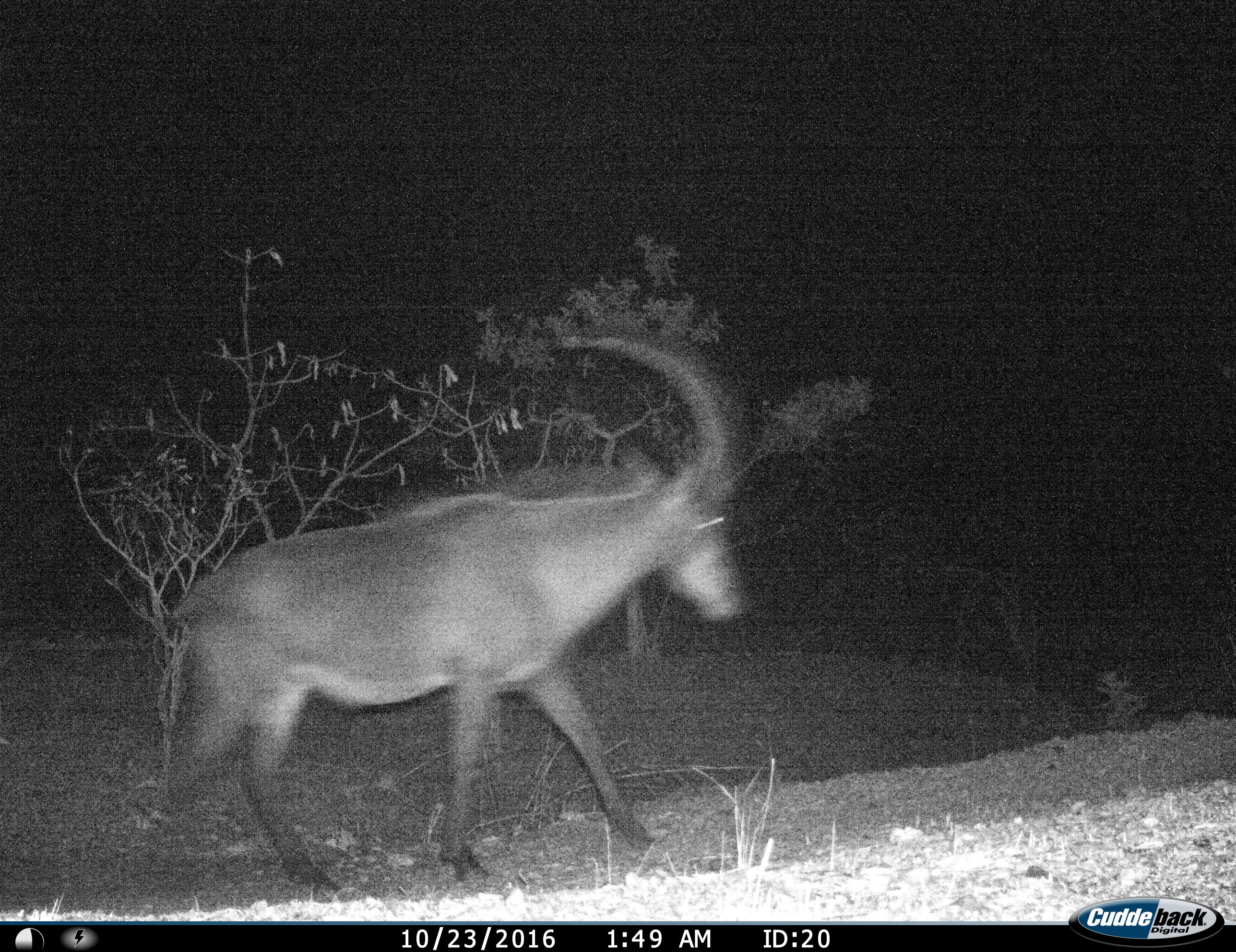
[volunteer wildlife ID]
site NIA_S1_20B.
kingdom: Animalia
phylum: Chordata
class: Mammalia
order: Artiodactyla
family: Bovidae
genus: Hippotragus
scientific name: Hippotragus niger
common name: sable antelope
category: sable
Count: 1.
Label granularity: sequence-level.